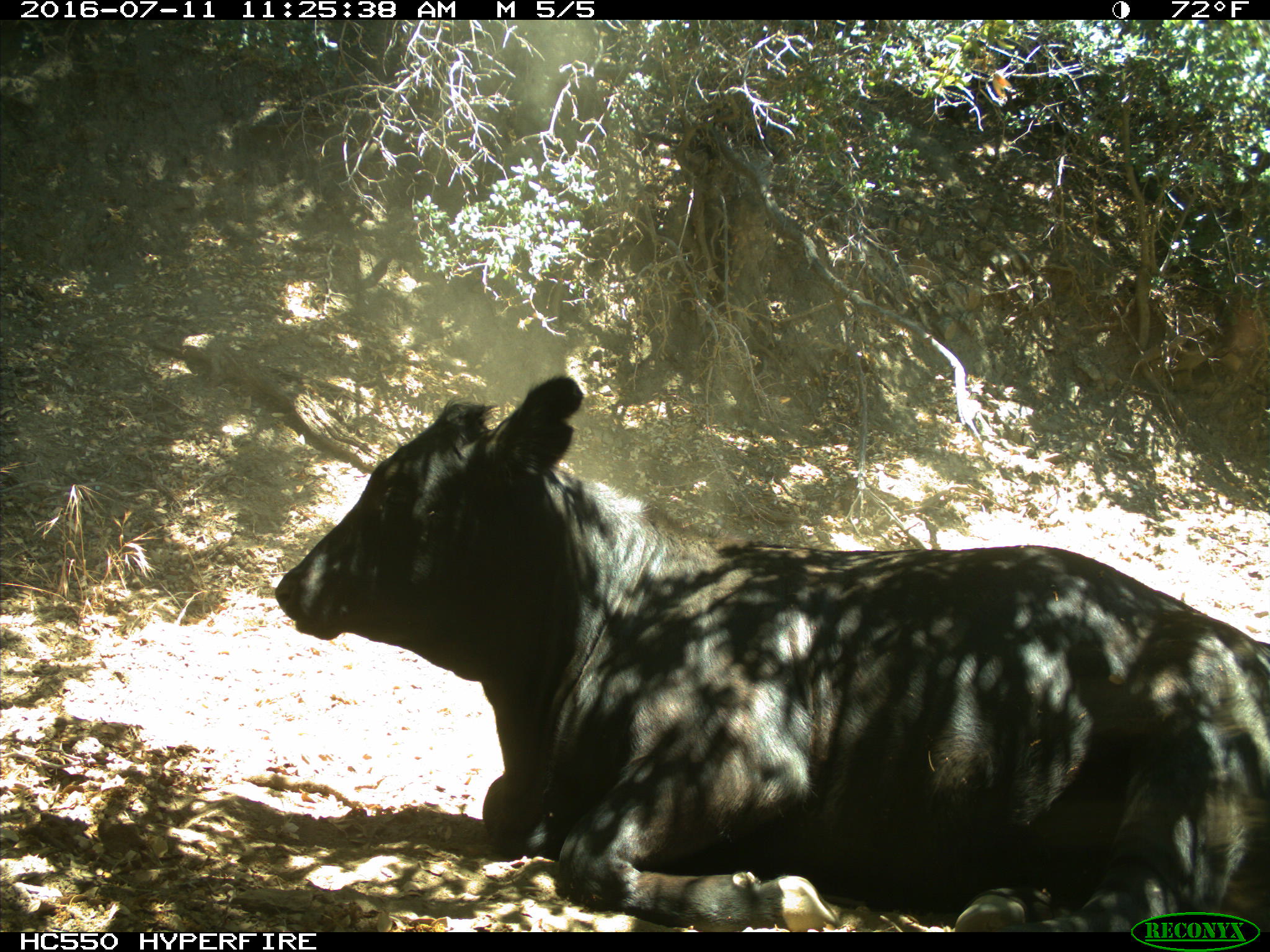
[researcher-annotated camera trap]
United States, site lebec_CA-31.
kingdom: Animalia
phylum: Chordata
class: Mammalia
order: Artiodactyla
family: Bovidae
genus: Bos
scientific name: Bos taurus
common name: domestic cow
Bos taurus (domestic cow).